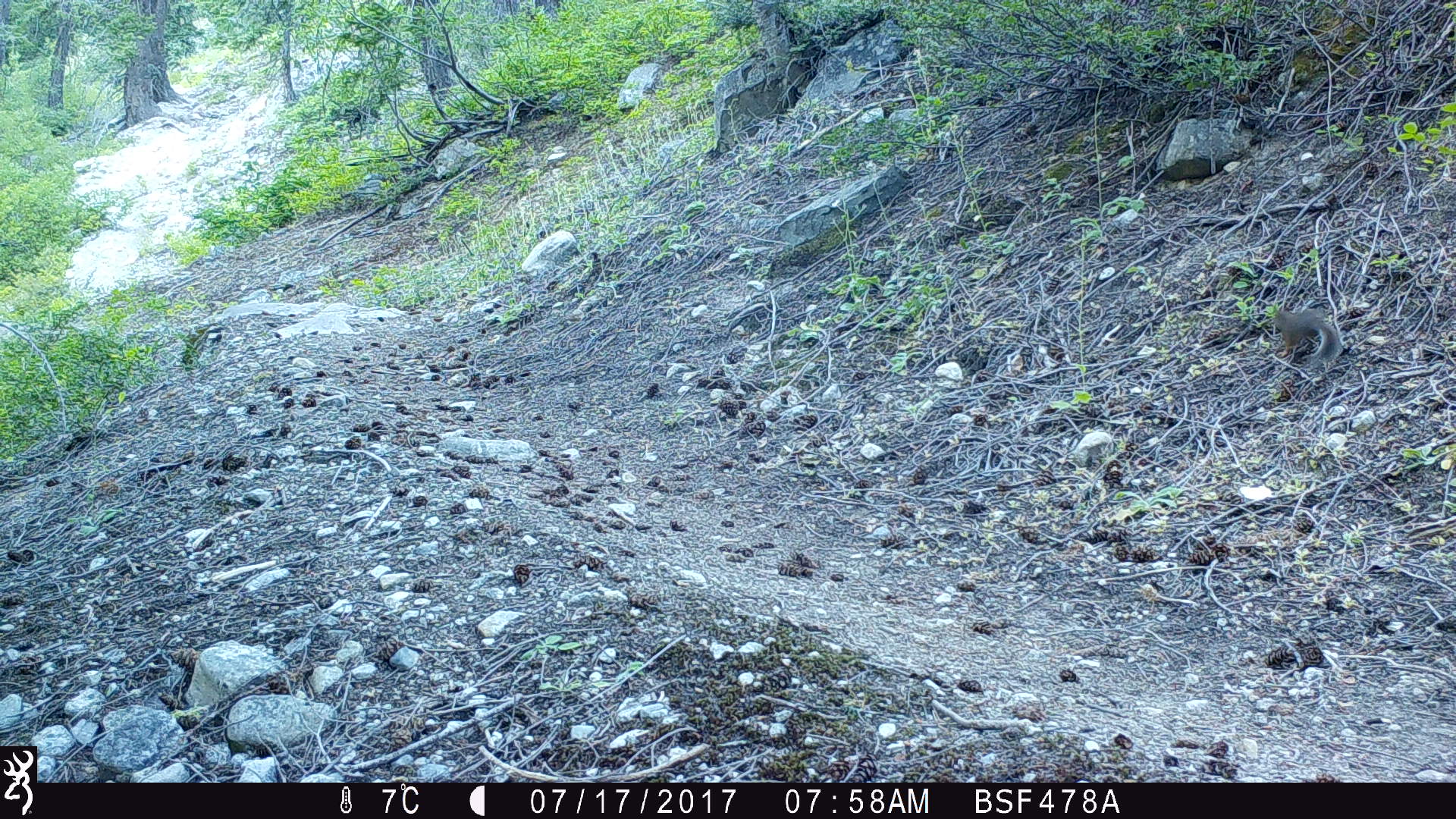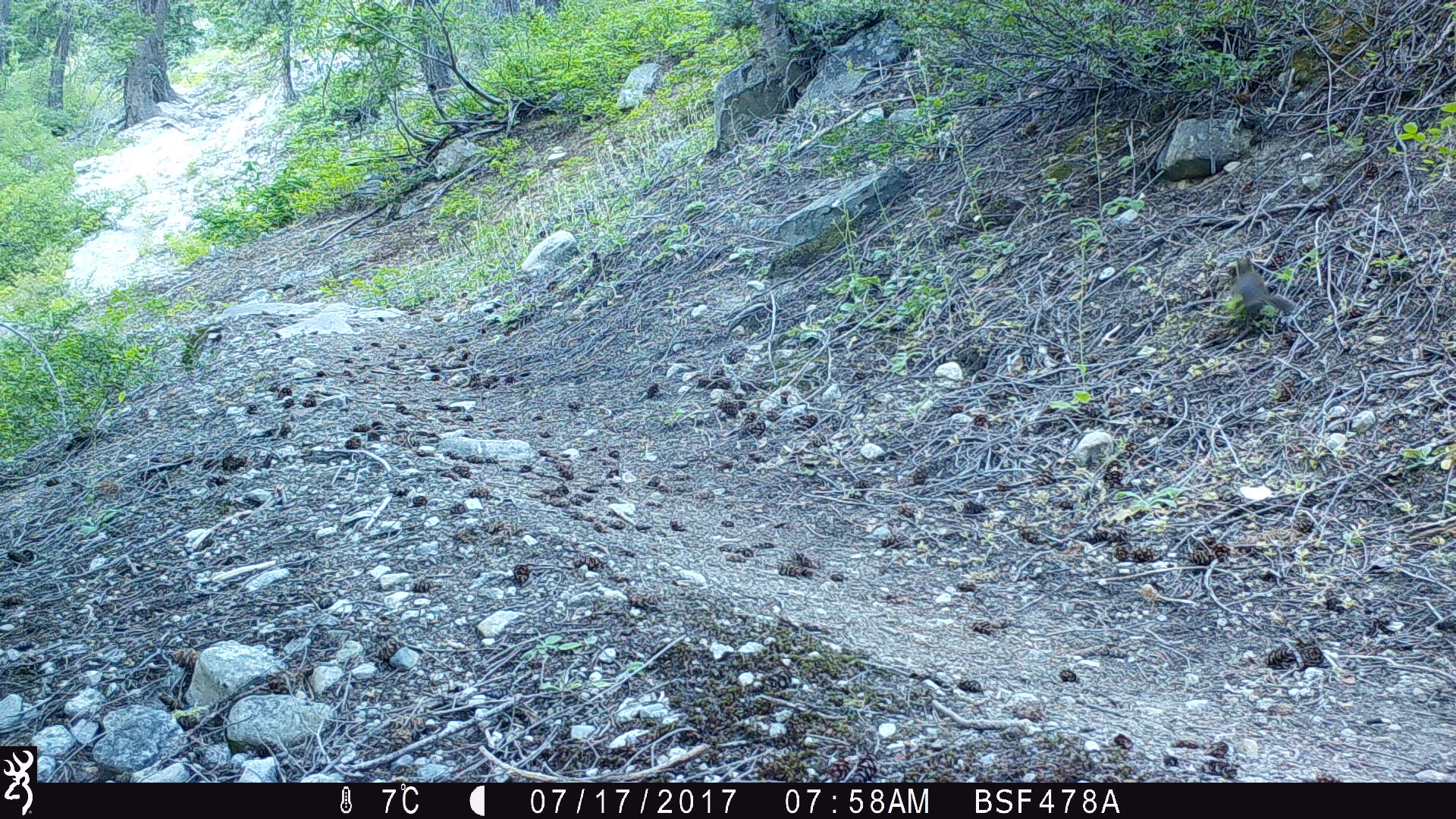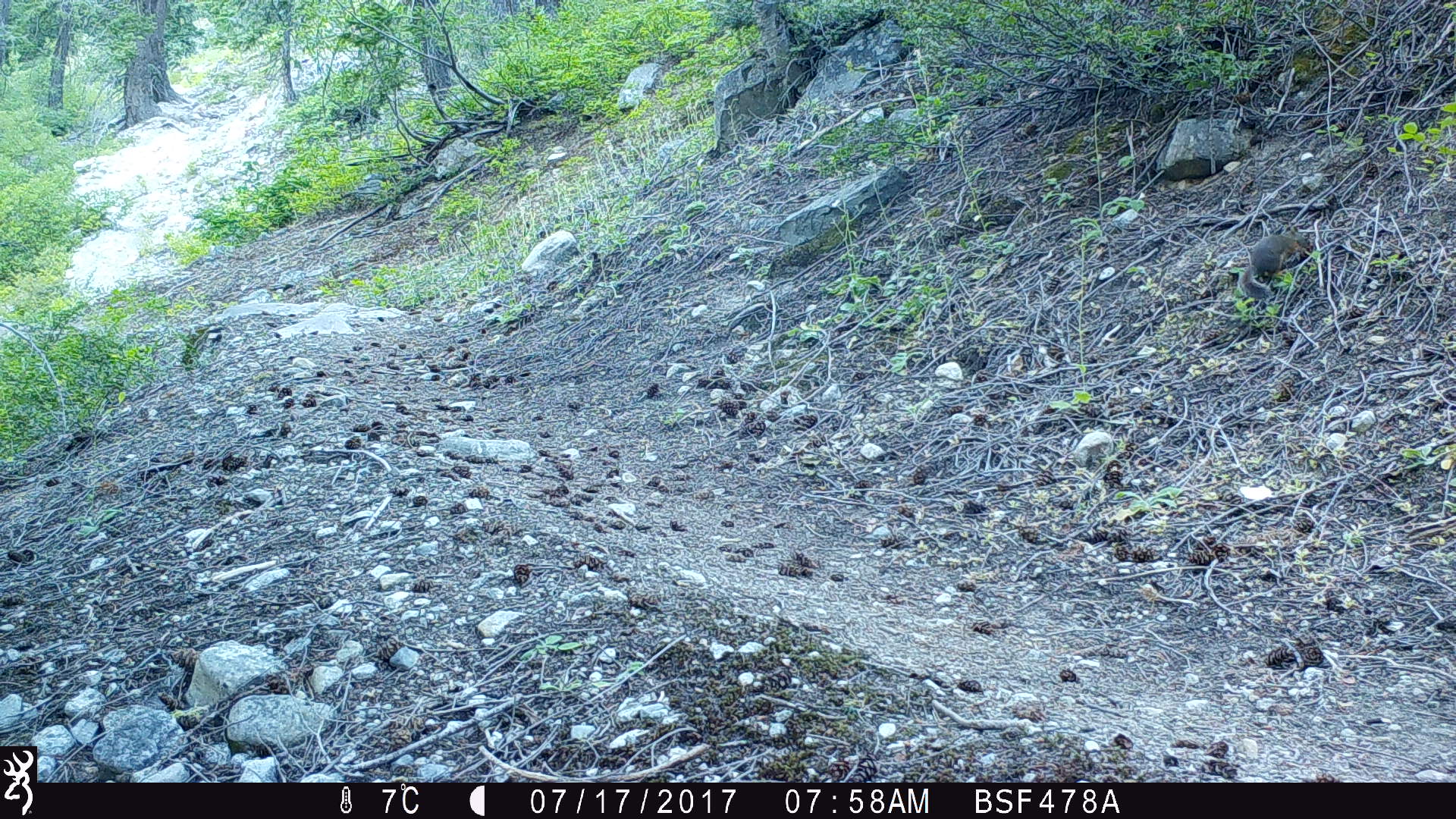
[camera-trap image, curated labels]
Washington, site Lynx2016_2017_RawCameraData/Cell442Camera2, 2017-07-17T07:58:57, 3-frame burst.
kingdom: Animalia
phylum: Chordata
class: Mammalia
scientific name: Mammalia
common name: small mammal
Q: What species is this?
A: Small mammal (Mammalia).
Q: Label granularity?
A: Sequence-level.